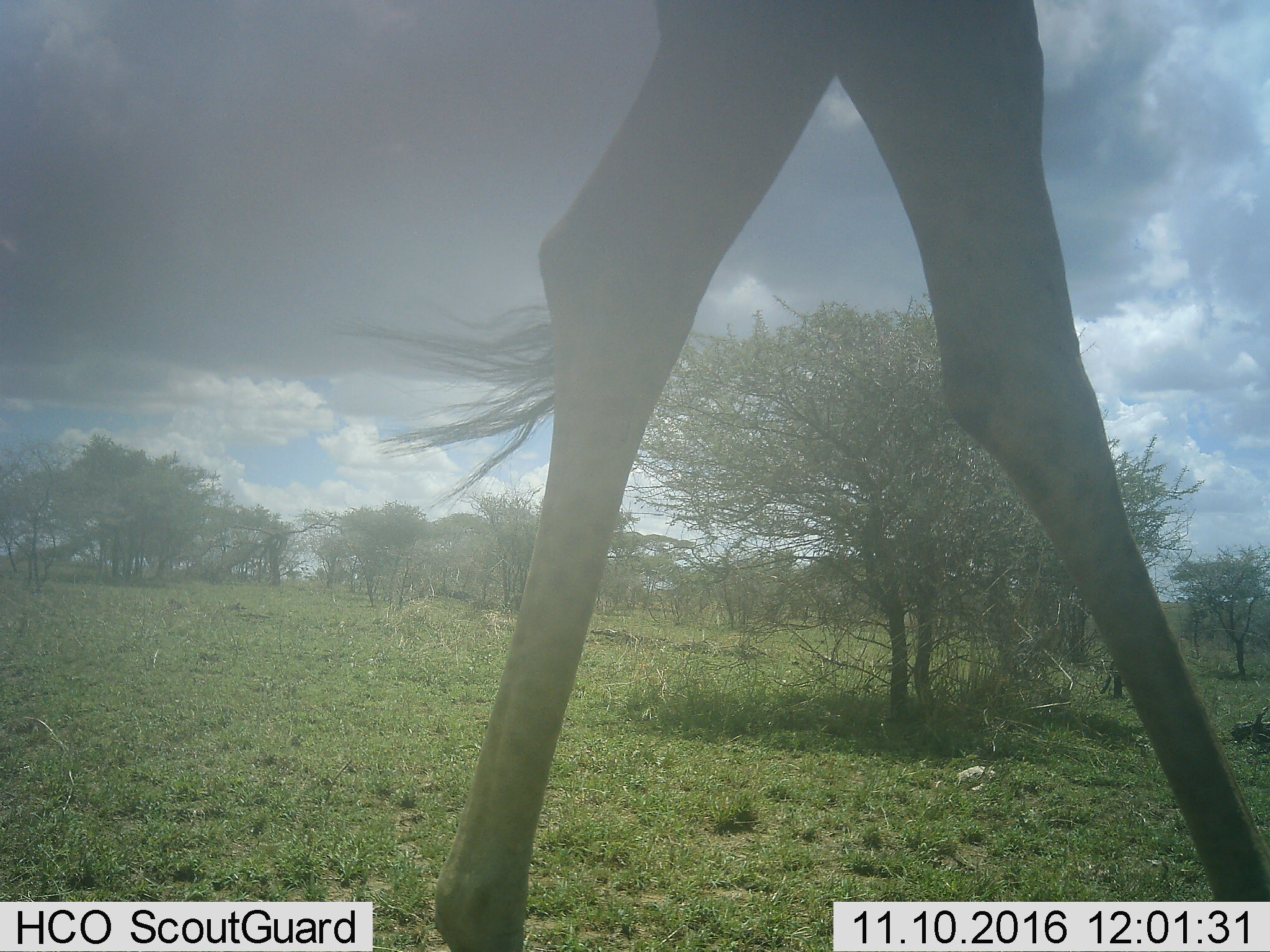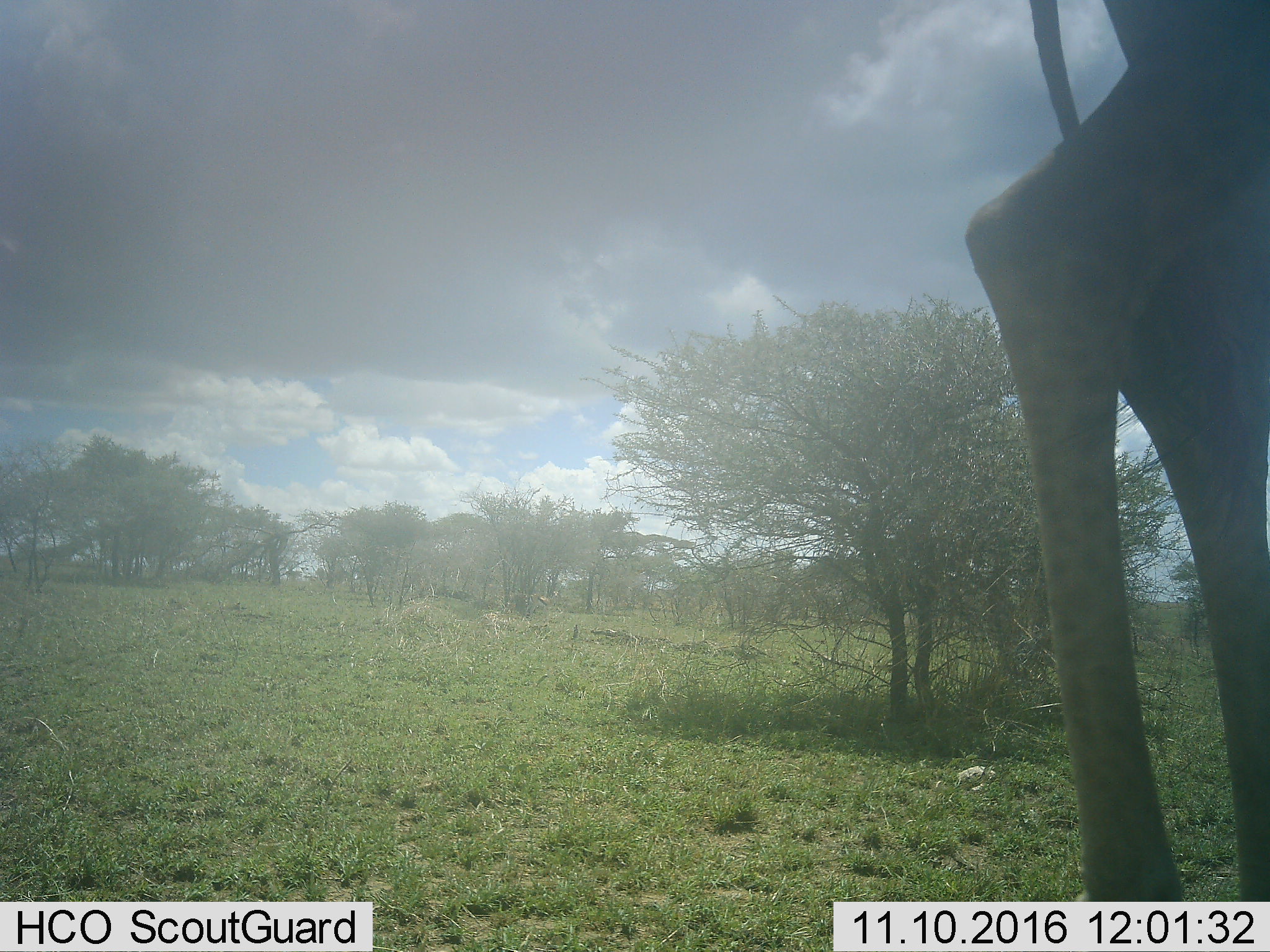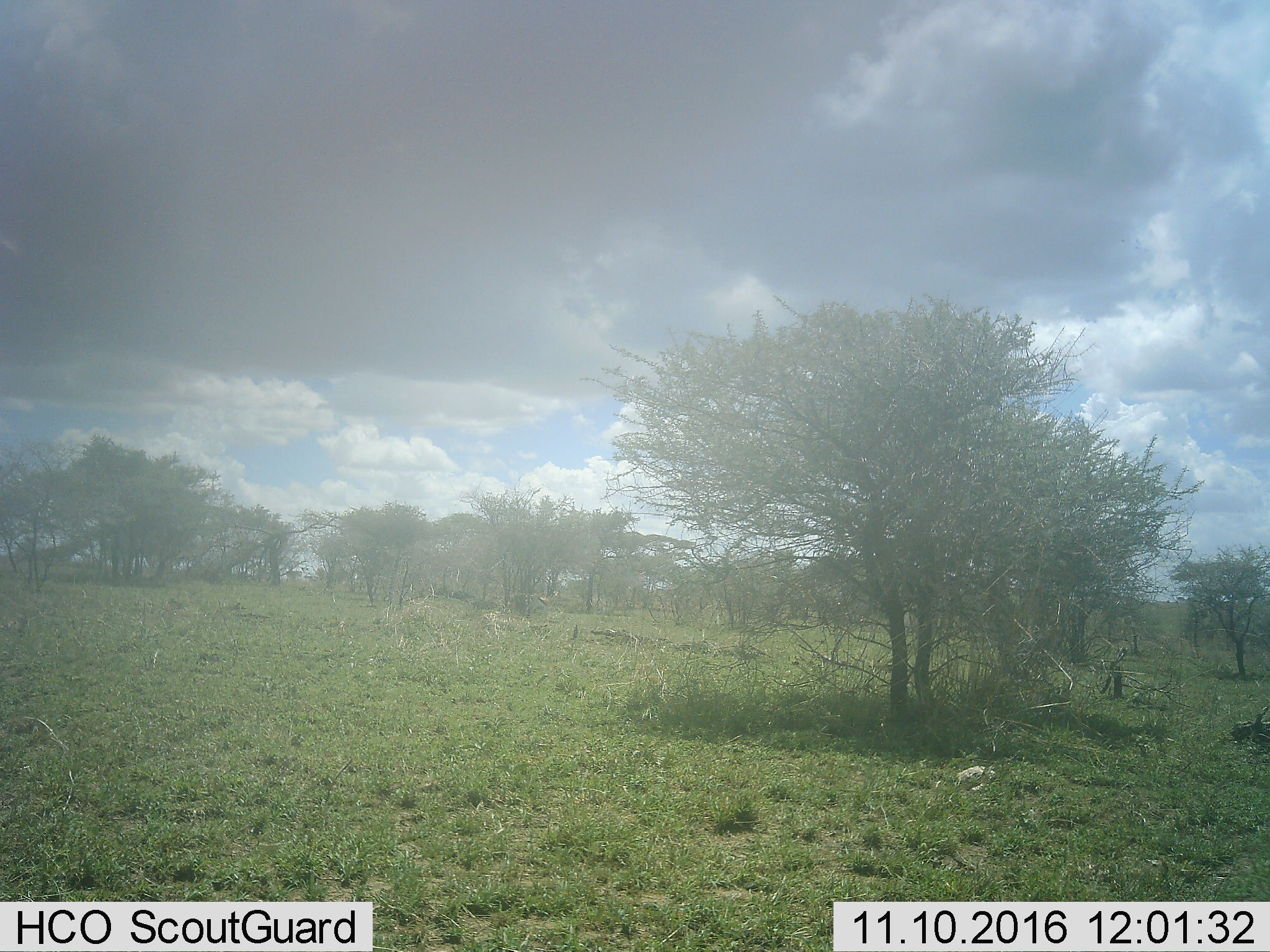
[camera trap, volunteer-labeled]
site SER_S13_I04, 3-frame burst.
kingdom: Animalia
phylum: Chordata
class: Mammalia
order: Artiodactyla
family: Giraffidae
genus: Giraffa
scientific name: Giraffa camelopardalis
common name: giraffe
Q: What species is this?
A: Giraffe (Giraffa camelopardalis).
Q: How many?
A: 1.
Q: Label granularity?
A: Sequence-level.